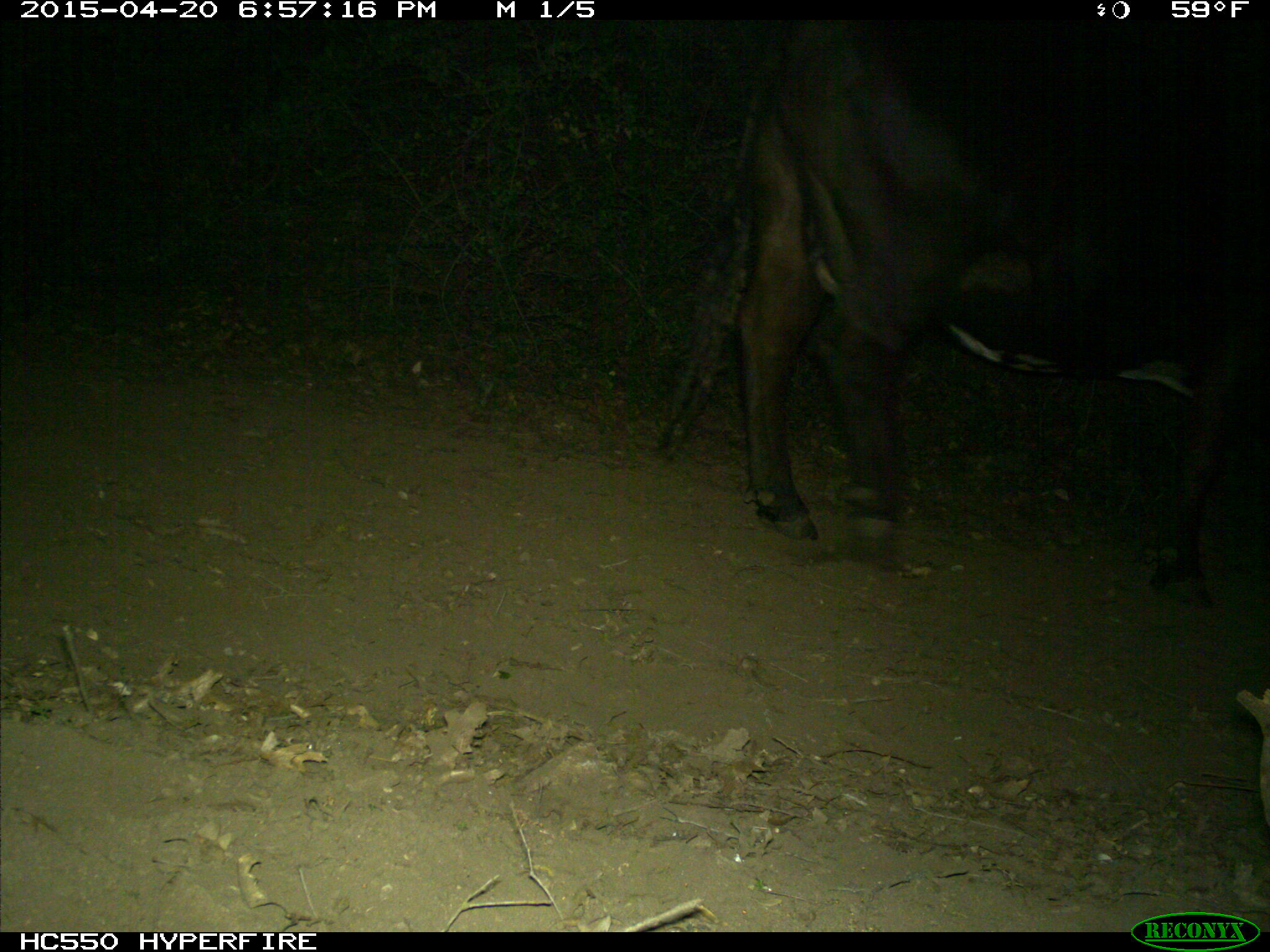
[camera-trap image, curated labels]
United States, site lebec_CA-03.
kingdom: Animalia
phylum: Chordata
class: Mammalia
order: Artiodactyla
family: Bovidae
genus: Bos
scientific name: Bos taurus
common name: domestic cow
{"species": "Bos taurus (domestic cow)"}